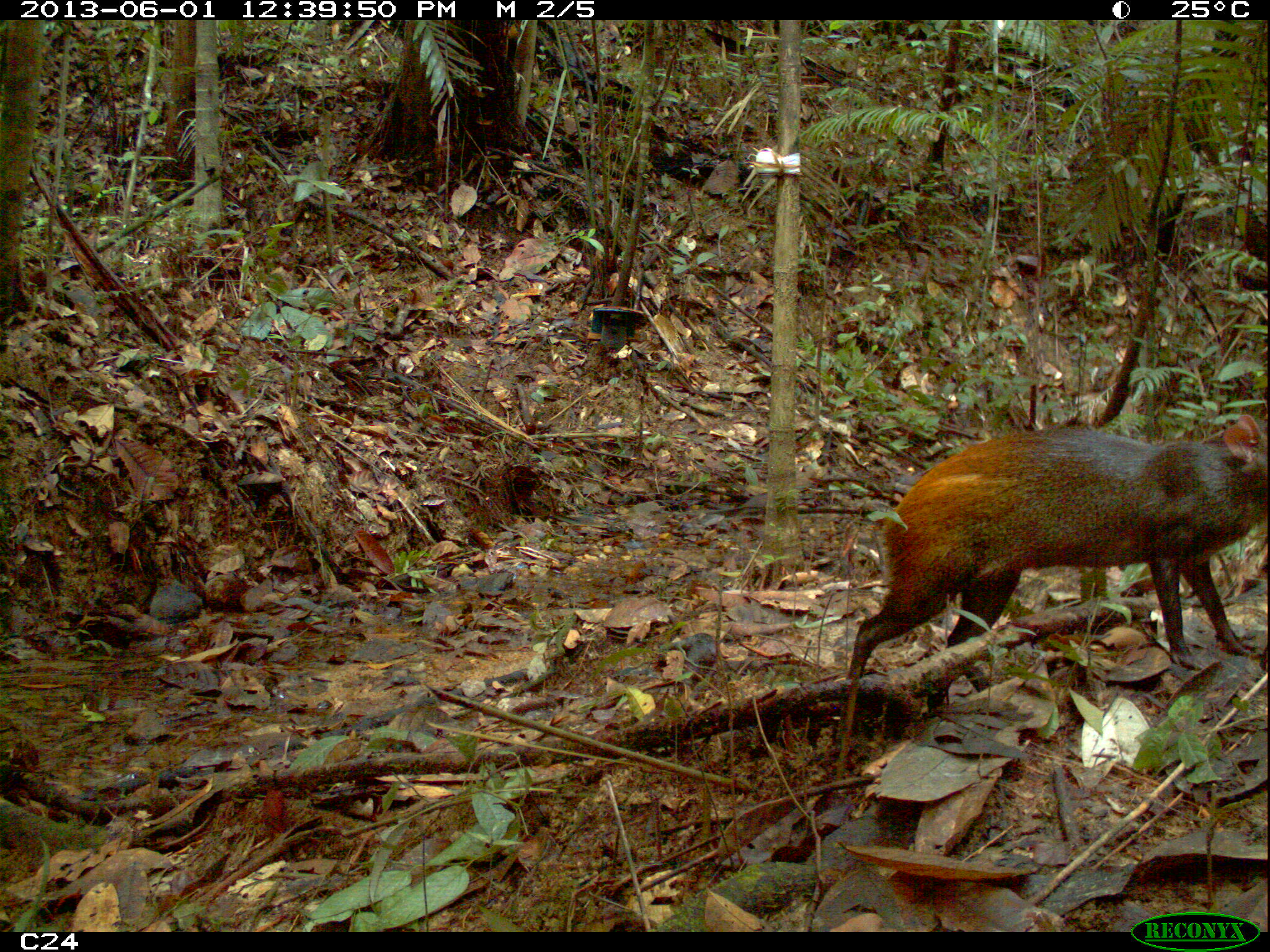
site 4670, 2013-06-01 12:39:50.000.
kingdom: Animalia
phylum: Chordata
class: Mammalia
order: Rodentia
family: Dasyproctidae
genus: Dasyprocta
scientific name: Dasyprocta leporina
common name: red-rumped agouti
Dasyprocta leporina (red-rumped agouti), count 2, age adult.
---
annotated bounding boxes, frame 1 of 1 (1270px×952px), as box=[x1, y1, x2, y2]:
dasyprocta leporina: box=[845, 409, 1268, 674]